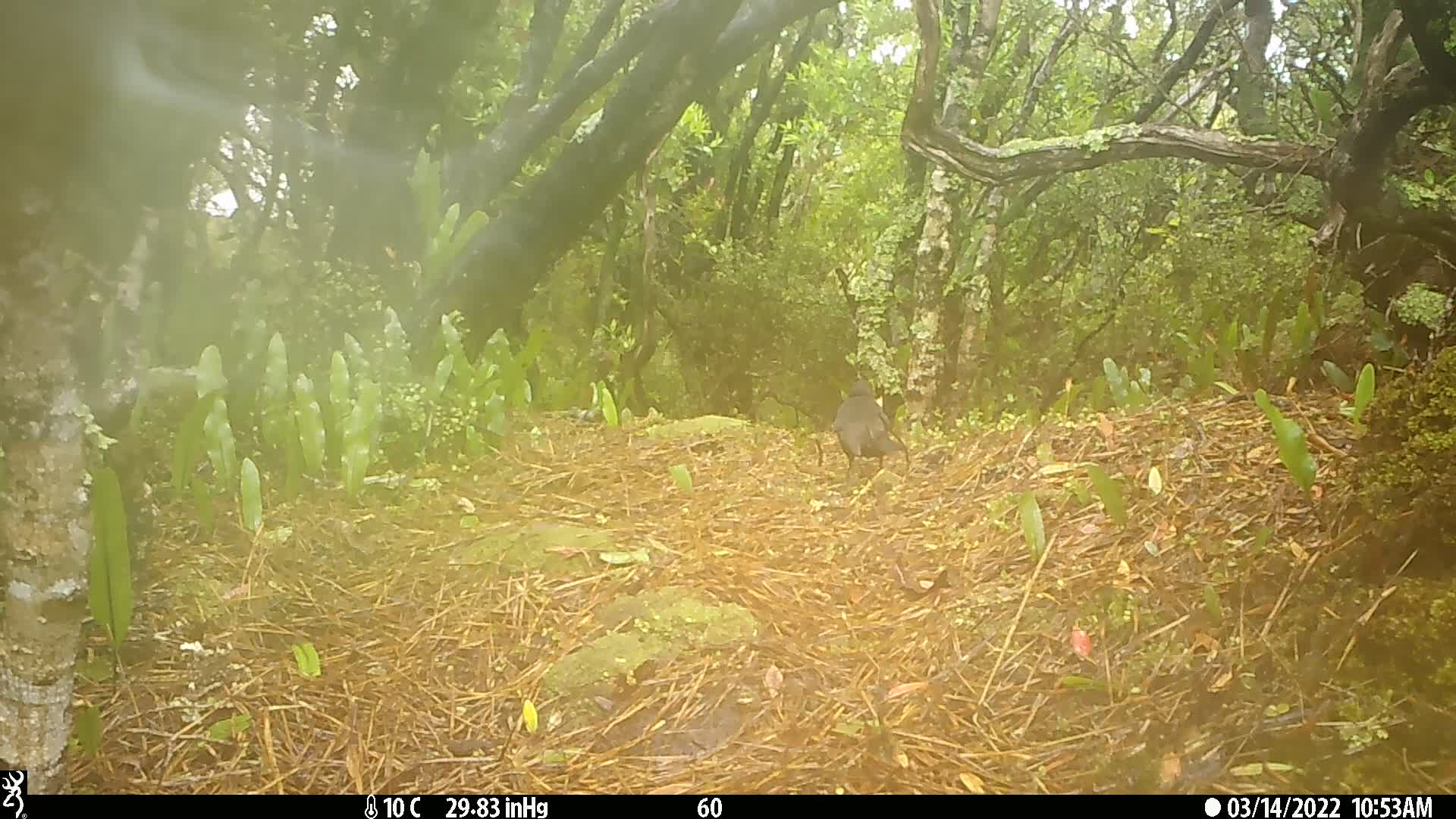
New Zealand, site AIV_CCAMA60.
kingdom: Animalia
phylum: Chordata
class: Aves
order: Passeriformes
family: Turdidae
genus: Turdus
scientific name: Turdus merula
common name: eurasian blackbird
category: blackbird